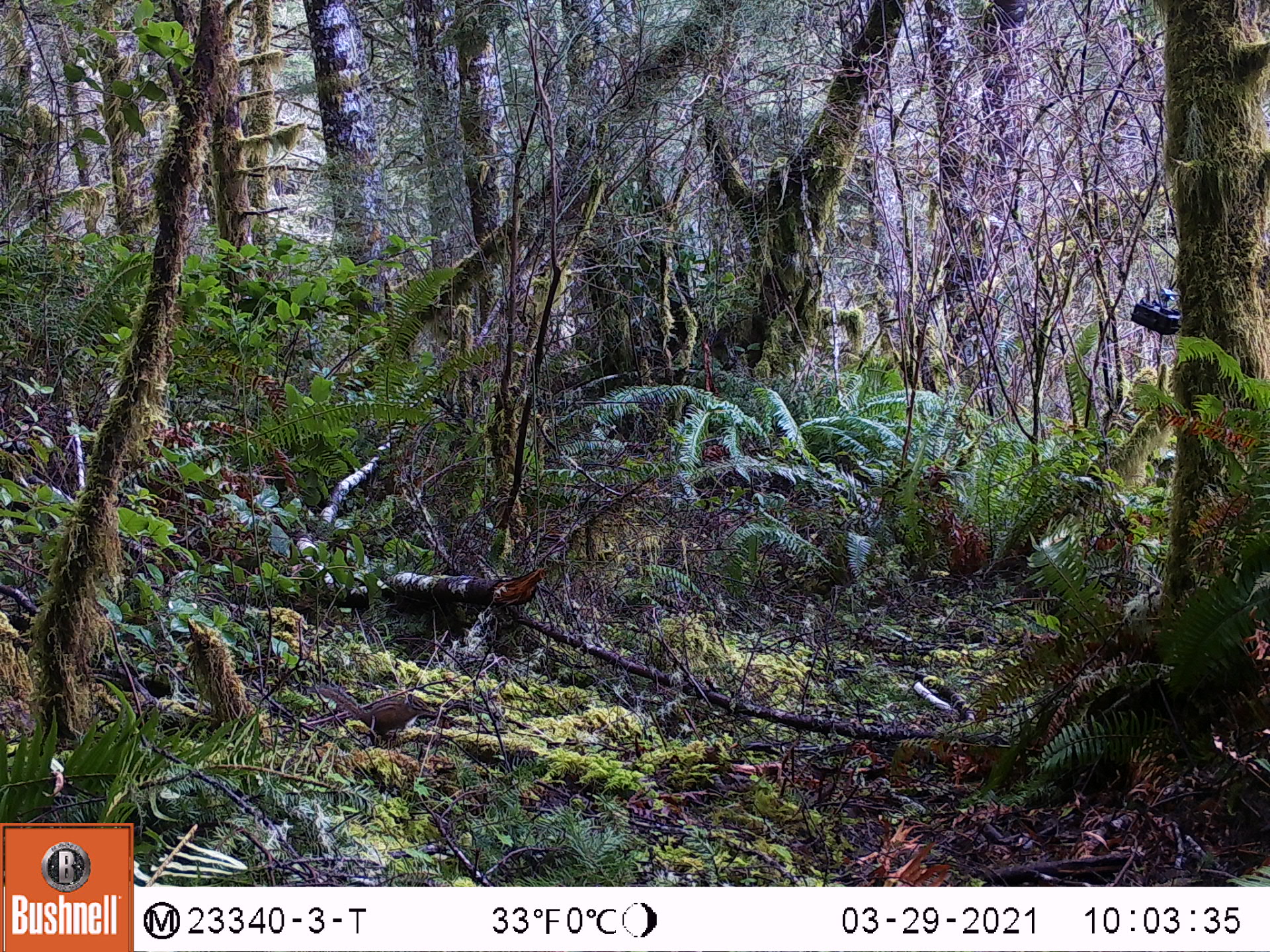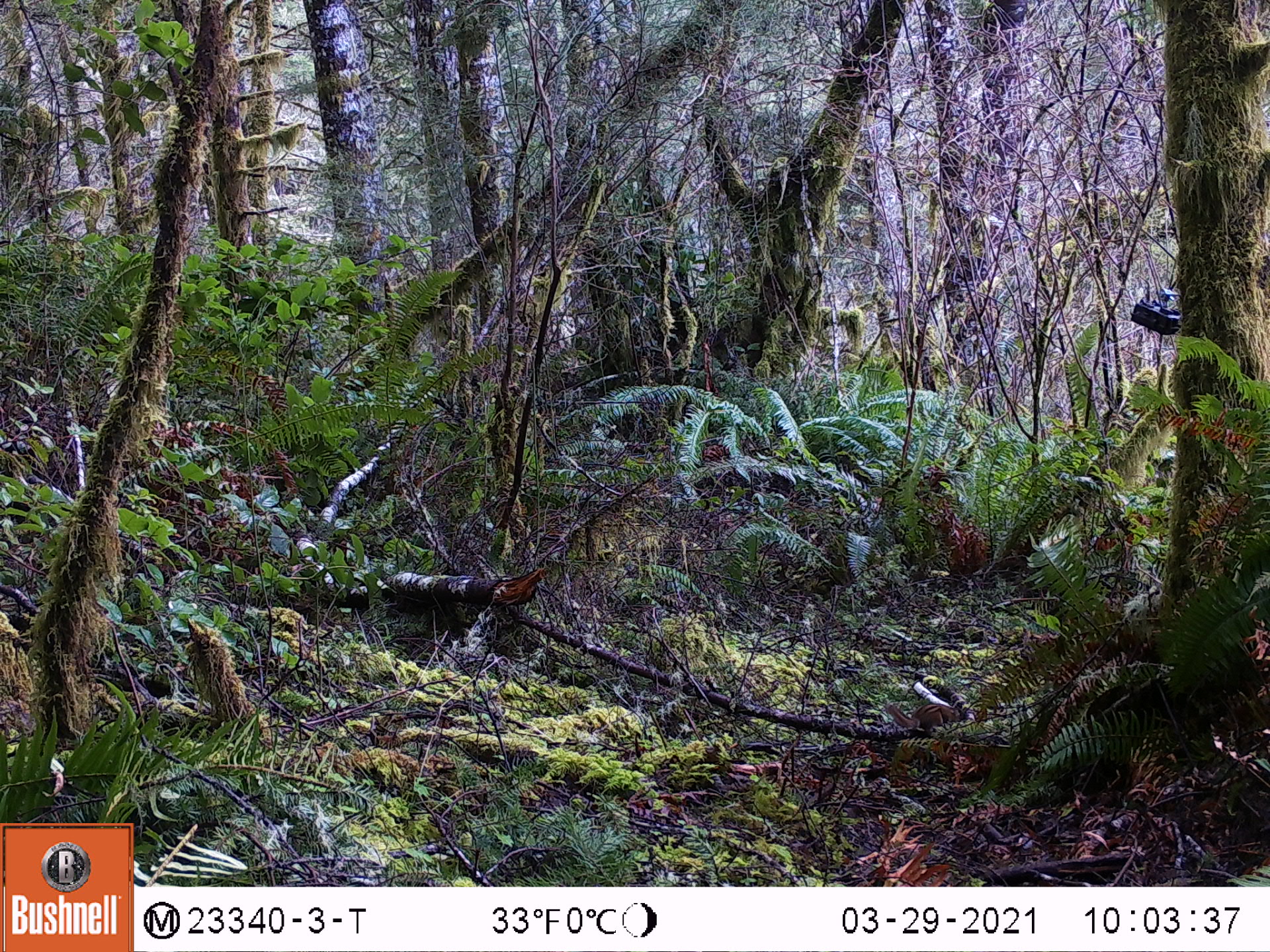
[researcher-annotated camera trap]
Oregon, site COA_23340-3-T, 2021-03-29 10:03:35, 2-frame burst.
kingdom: Animalia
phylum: Chordata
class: Mammalia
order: Rodentia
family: Sciuridae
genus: Neotamias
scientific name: Neotamias townsendii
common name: townsend's chipmunk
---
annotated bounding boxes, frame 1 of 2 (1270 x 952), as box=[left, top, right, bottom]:
townsend's chipmunk: box=[309, 679, 438, 747]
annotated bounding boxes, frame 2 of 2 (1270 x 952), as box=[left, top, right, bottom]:
townsend's chipmunk: box=[881, 696, 970, 740]